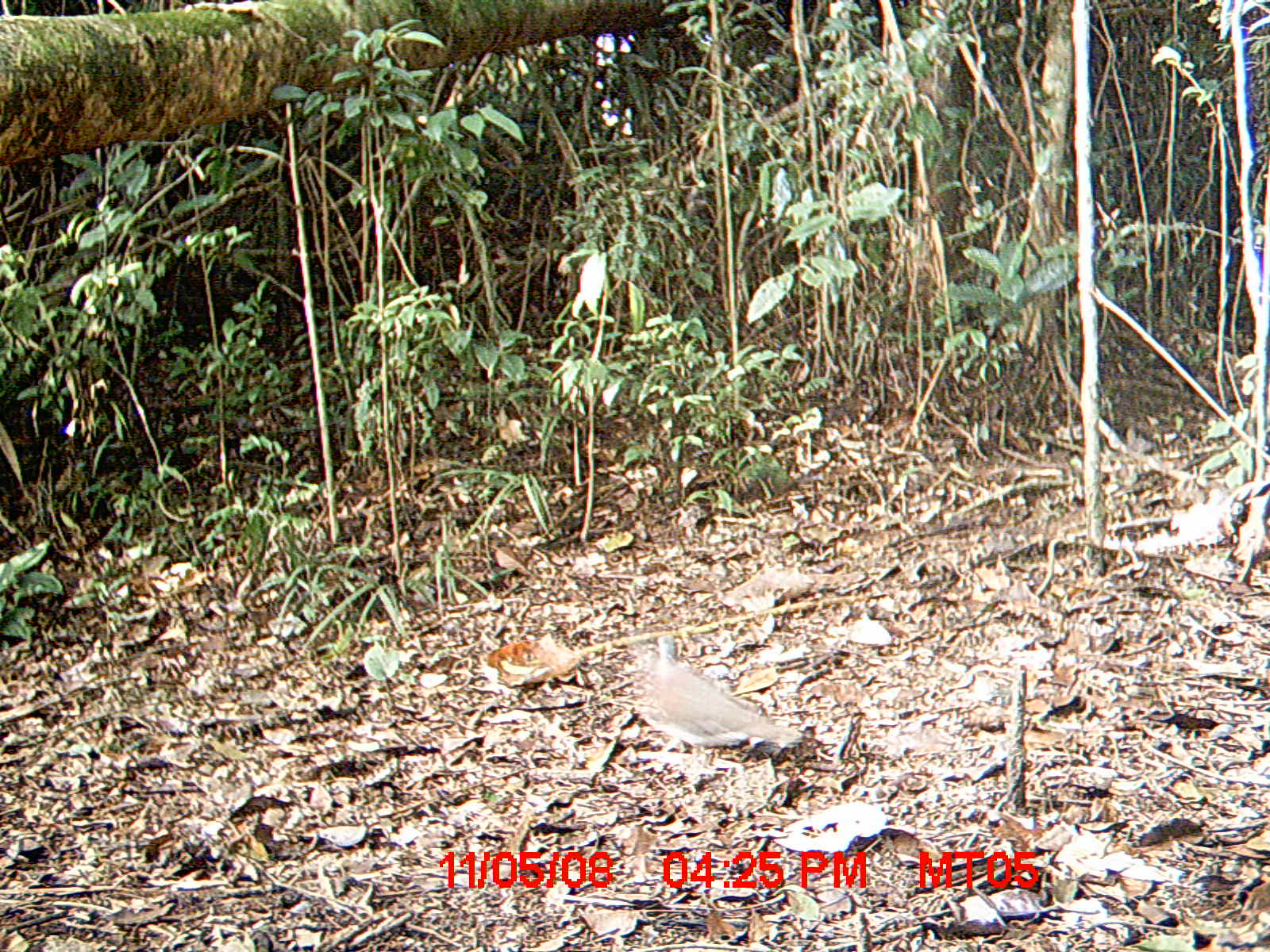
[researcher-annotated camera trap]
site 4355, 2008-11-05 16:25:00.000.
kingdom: Animalia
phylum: Chordata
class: Aves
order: Cuculiformes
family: Cuculidae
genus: Coua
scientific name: Coua serriana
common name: red-breasted coua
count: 1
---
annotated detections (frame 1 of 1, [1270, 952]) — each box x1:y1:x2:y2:
coua serriana: 633:635:800:764